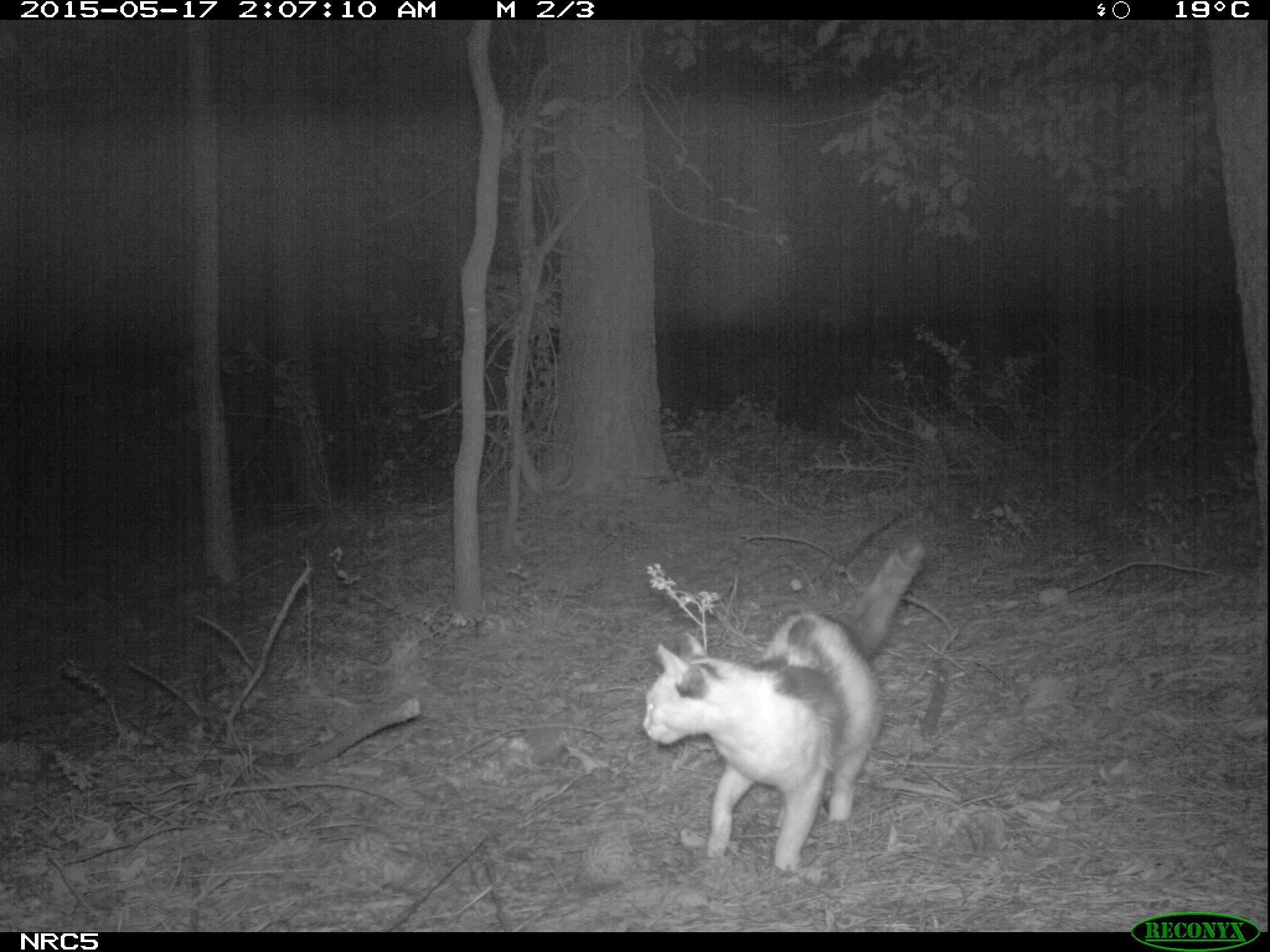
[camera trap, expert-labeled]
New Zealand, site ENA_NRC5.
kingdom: Animalia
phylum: Chordata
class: Mammalia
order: Carnivora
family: Felidae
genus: Felis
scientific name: Felis catus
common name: domestic cat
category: cat